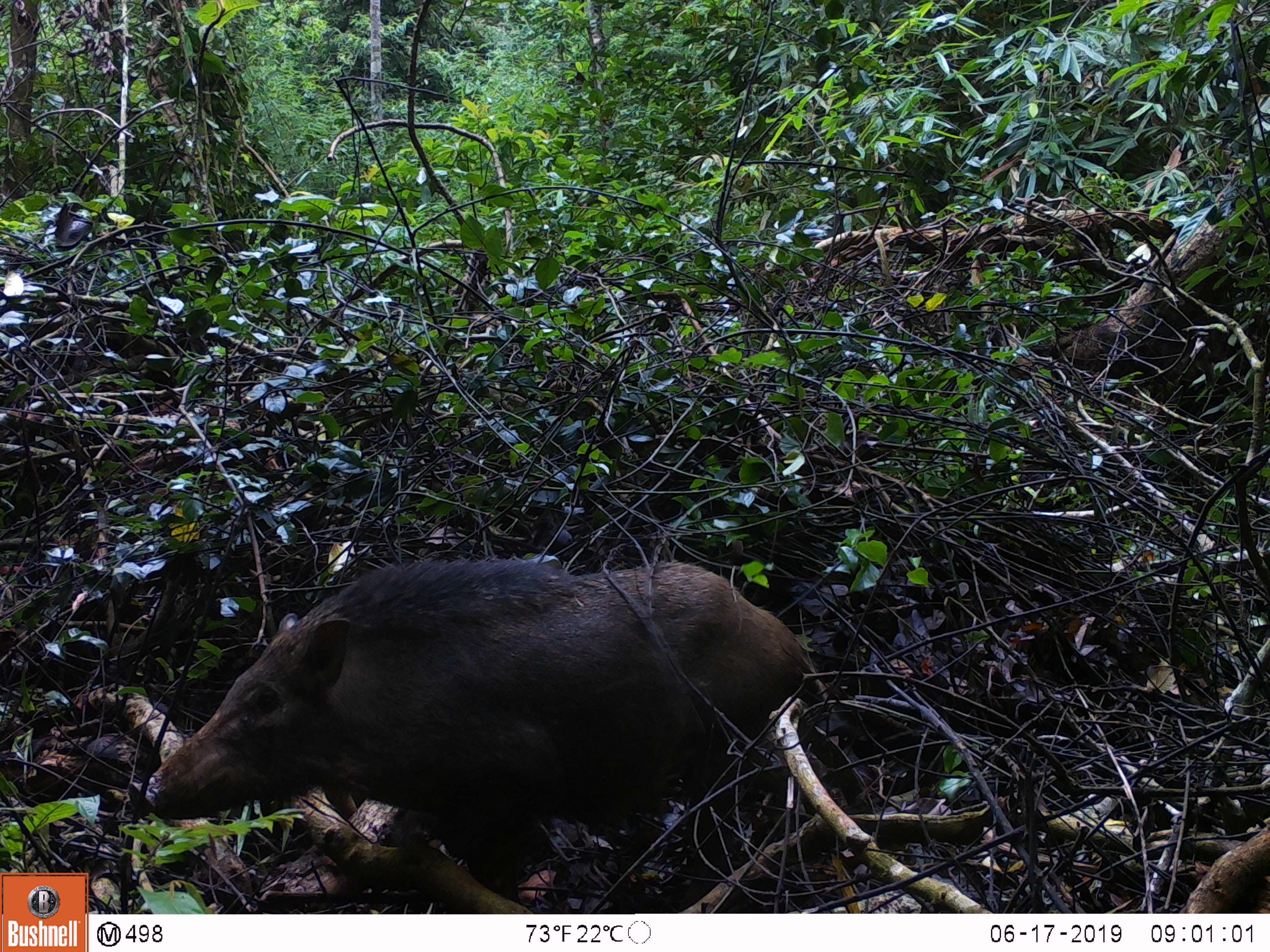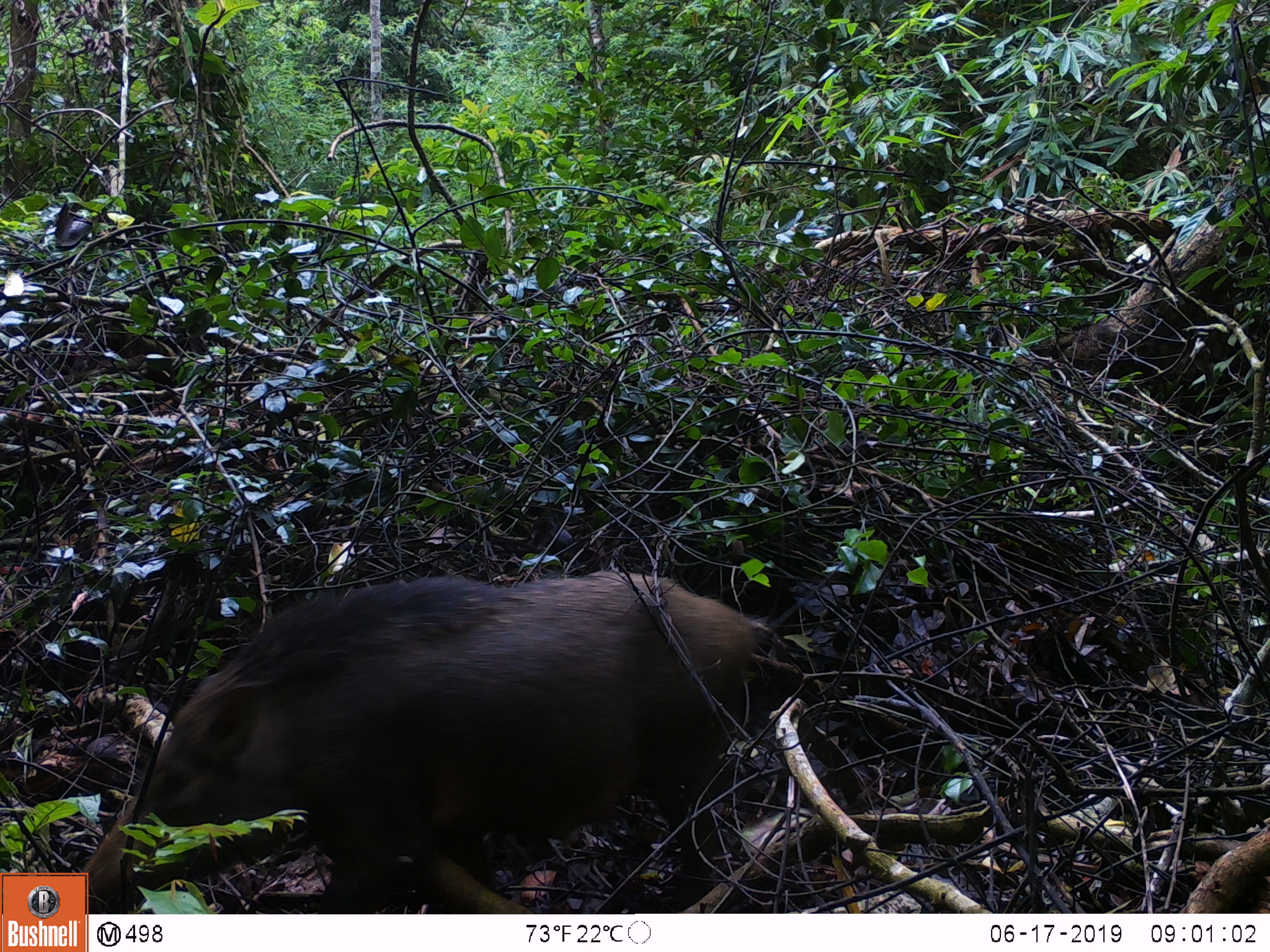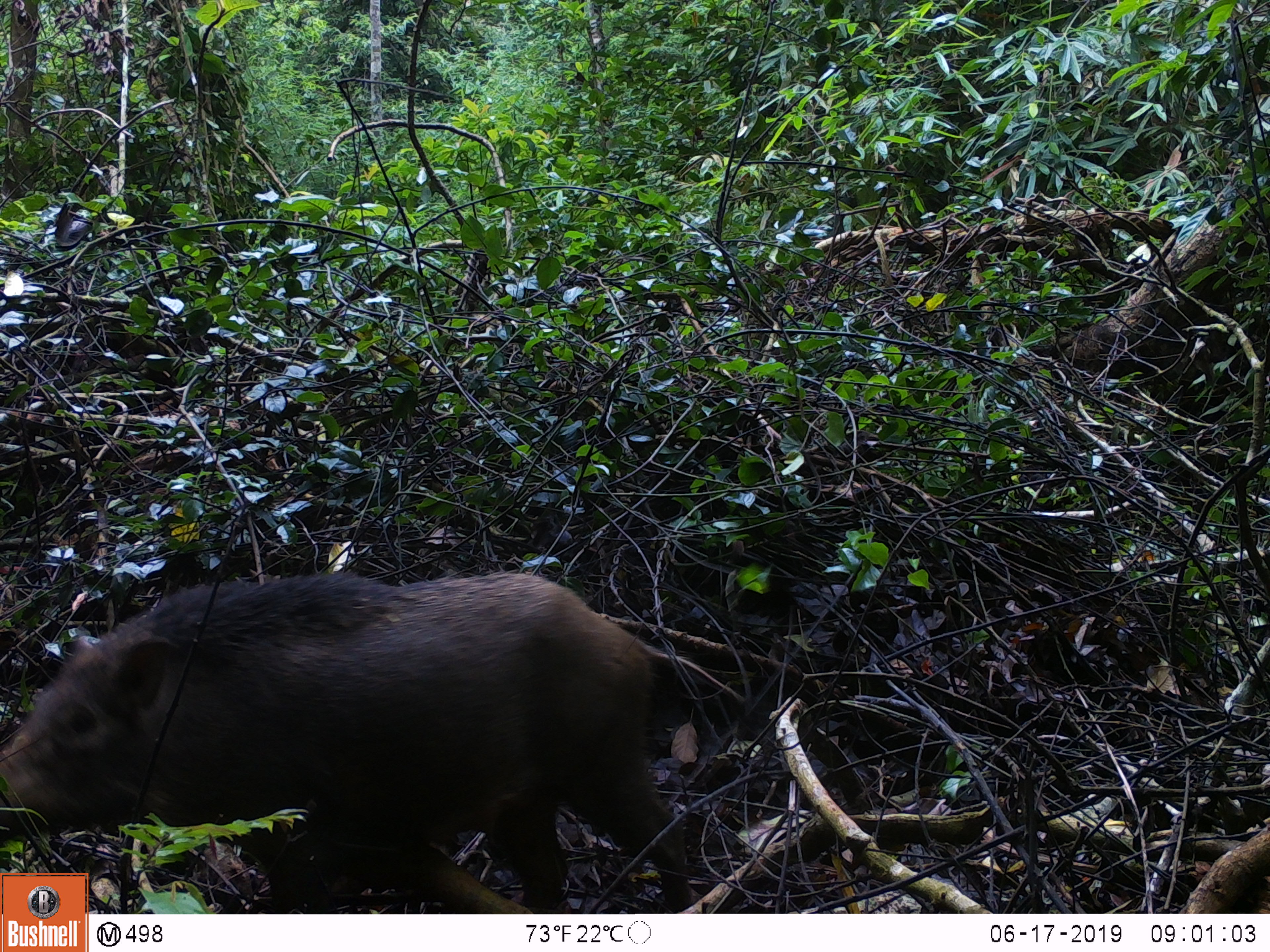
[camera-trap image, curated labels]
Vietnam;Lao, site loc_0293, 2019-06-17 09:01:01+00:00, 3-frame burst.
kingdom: Animalia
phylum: Chordata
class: Mammalia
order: Artiodactyla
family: Suidae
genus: Sus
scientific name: Sus scrofa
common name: eurasian wild pig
Eurasian wild pig (Sus scrofa). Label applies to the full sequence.